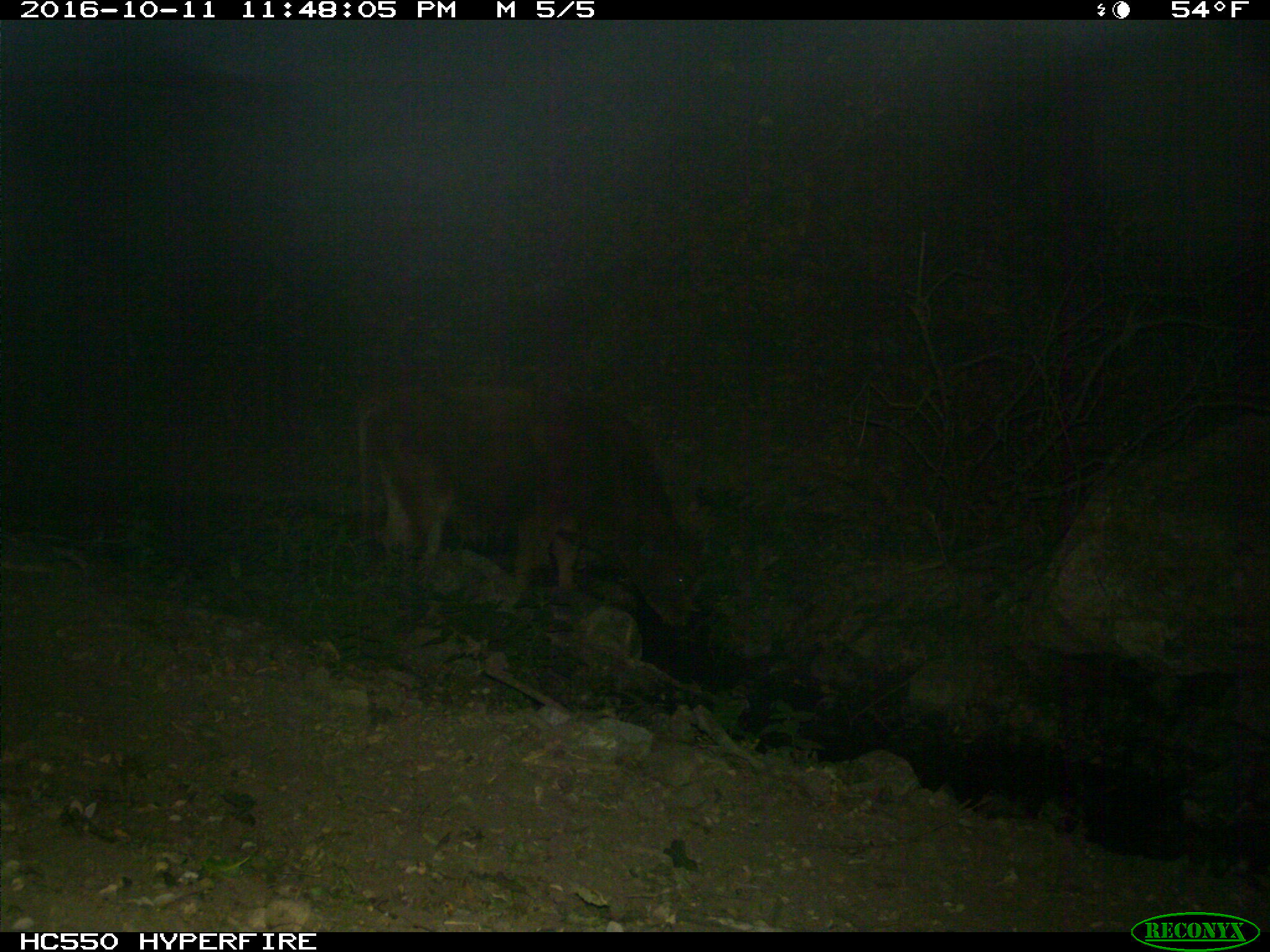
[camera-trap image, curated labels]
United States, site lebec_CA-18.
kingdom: Animalia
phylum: Chordata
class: Mammalia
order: Artiodactyla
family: Bovidae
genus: Bos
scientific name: Bos taurus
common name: domestic cow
Bos taurus (domestic cow).